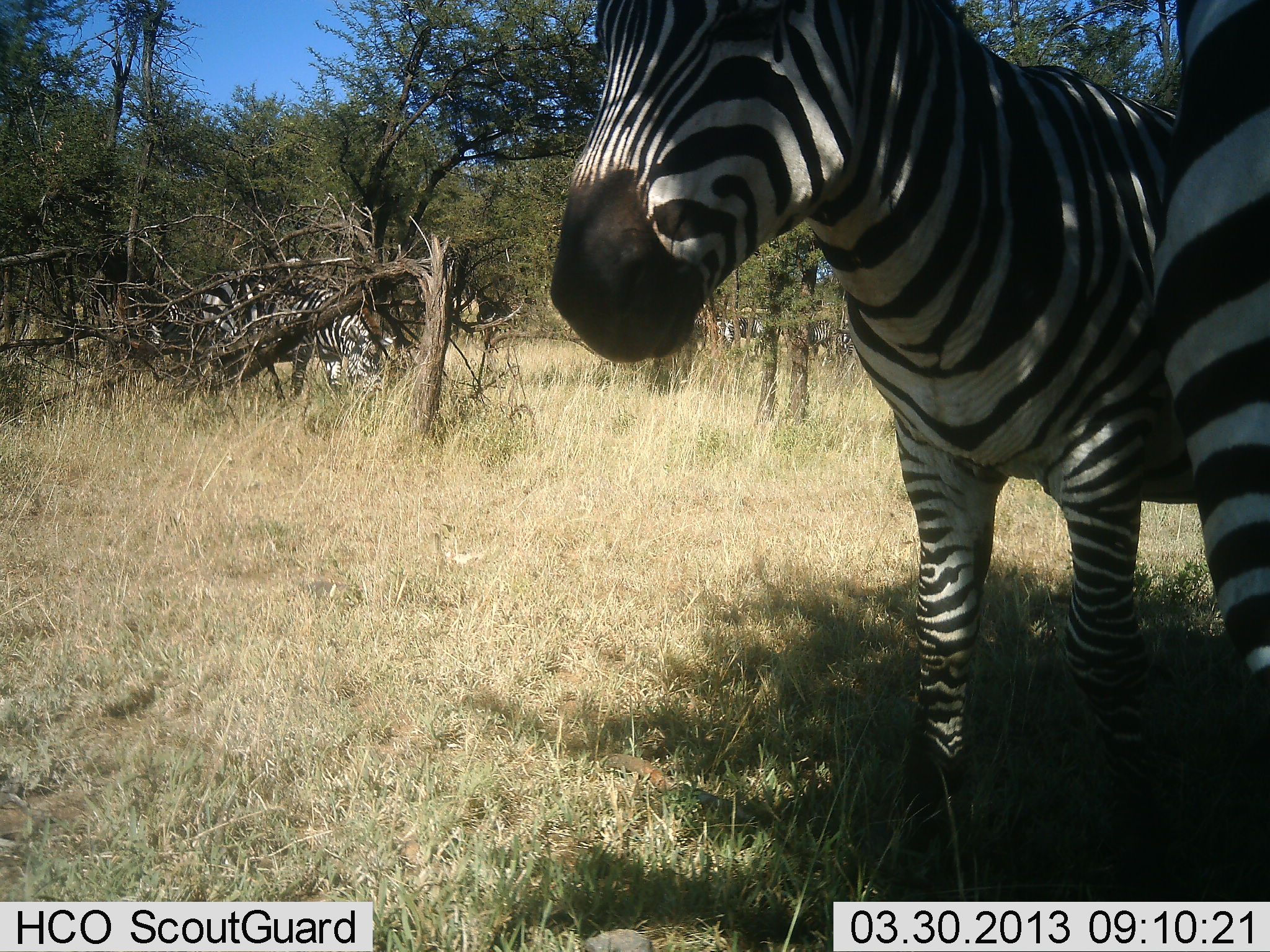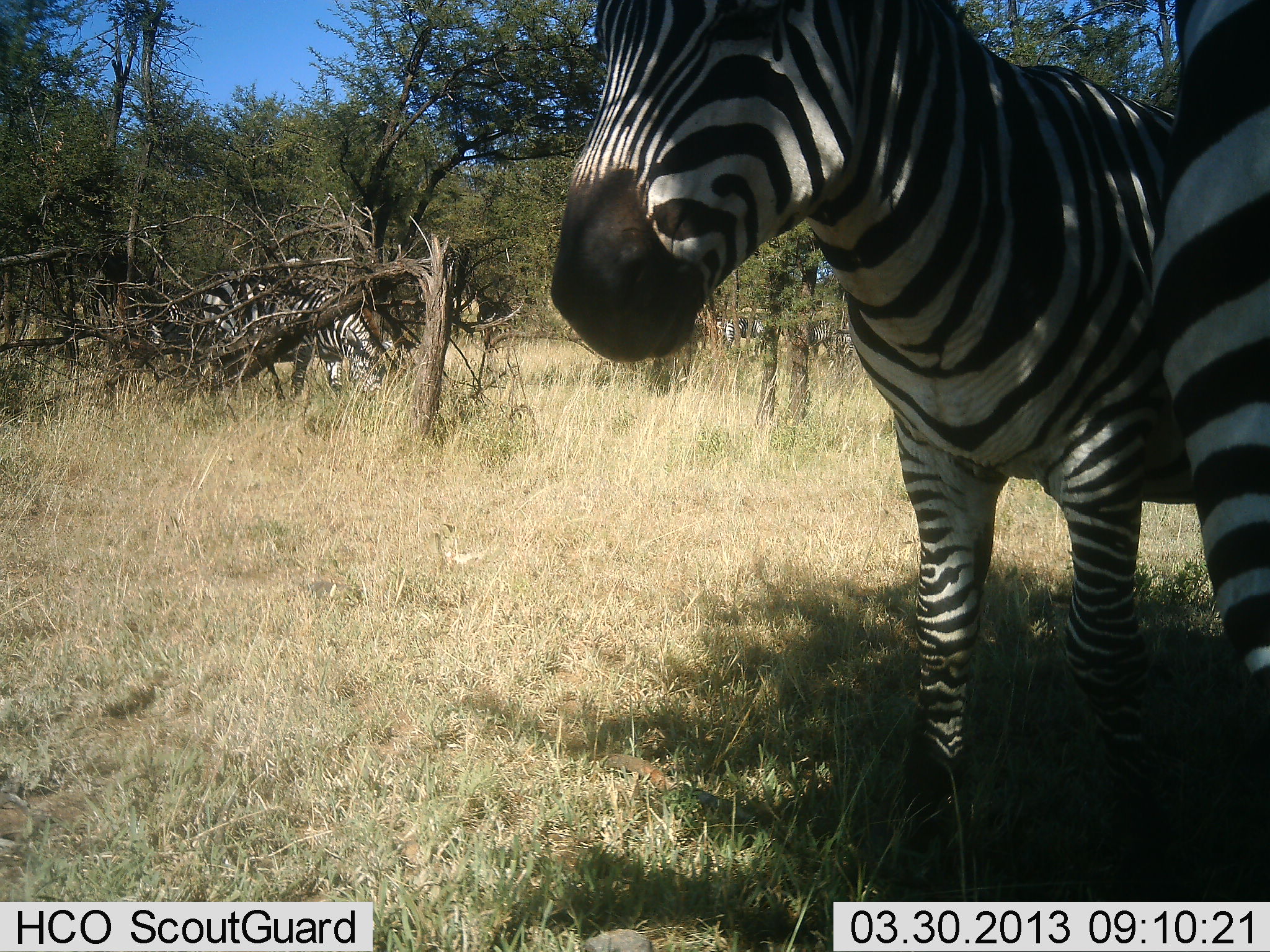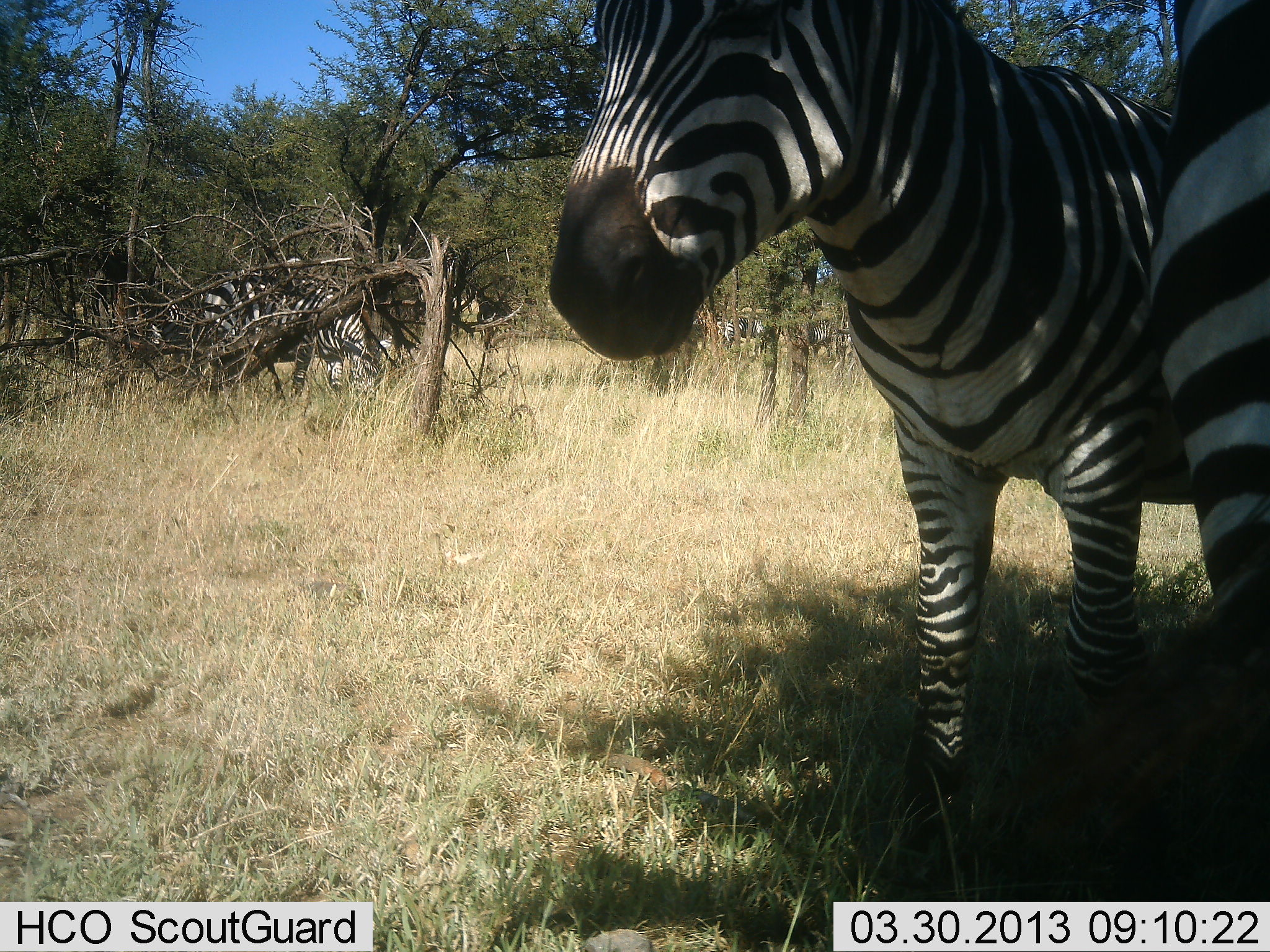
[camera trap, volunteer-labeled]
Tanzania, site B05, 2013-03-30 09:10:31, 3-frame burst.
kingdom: Animalia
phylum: Chordata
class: Mammalia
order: Perissodactyla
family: Equidae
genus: Equus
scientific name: Equus quagga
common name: plains zebra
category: zebra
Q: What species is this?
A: Zebra (plains zebra) (Equus quagga).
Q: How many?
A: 3.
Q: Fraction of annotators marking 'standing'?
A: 94%.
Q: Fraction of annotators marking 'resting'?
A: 6%.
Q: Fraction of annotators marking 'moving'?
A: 6%.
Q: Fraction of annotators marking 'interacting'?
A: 14%.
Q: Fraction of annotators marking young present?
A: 0%.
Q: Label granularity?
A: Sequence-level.